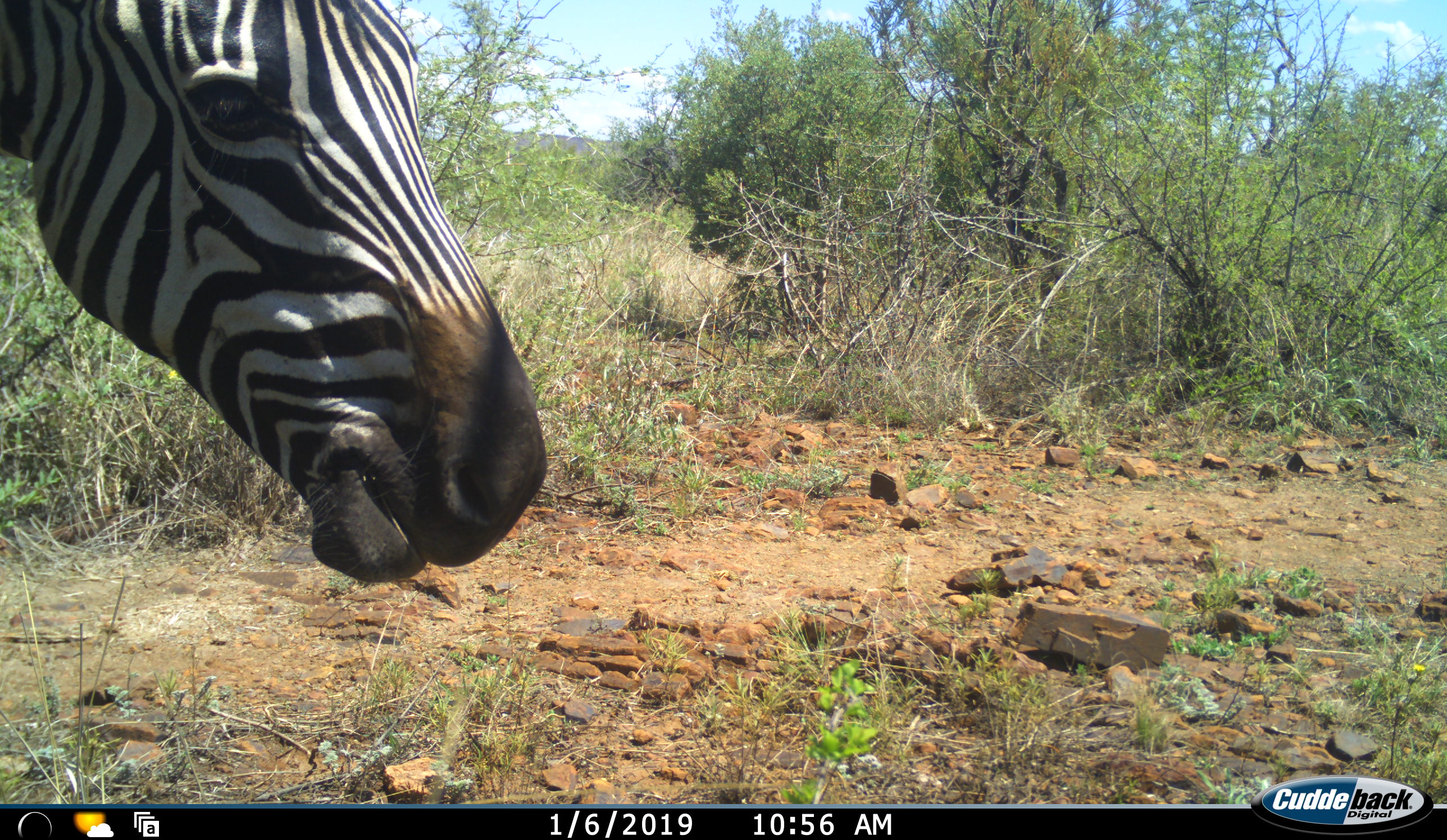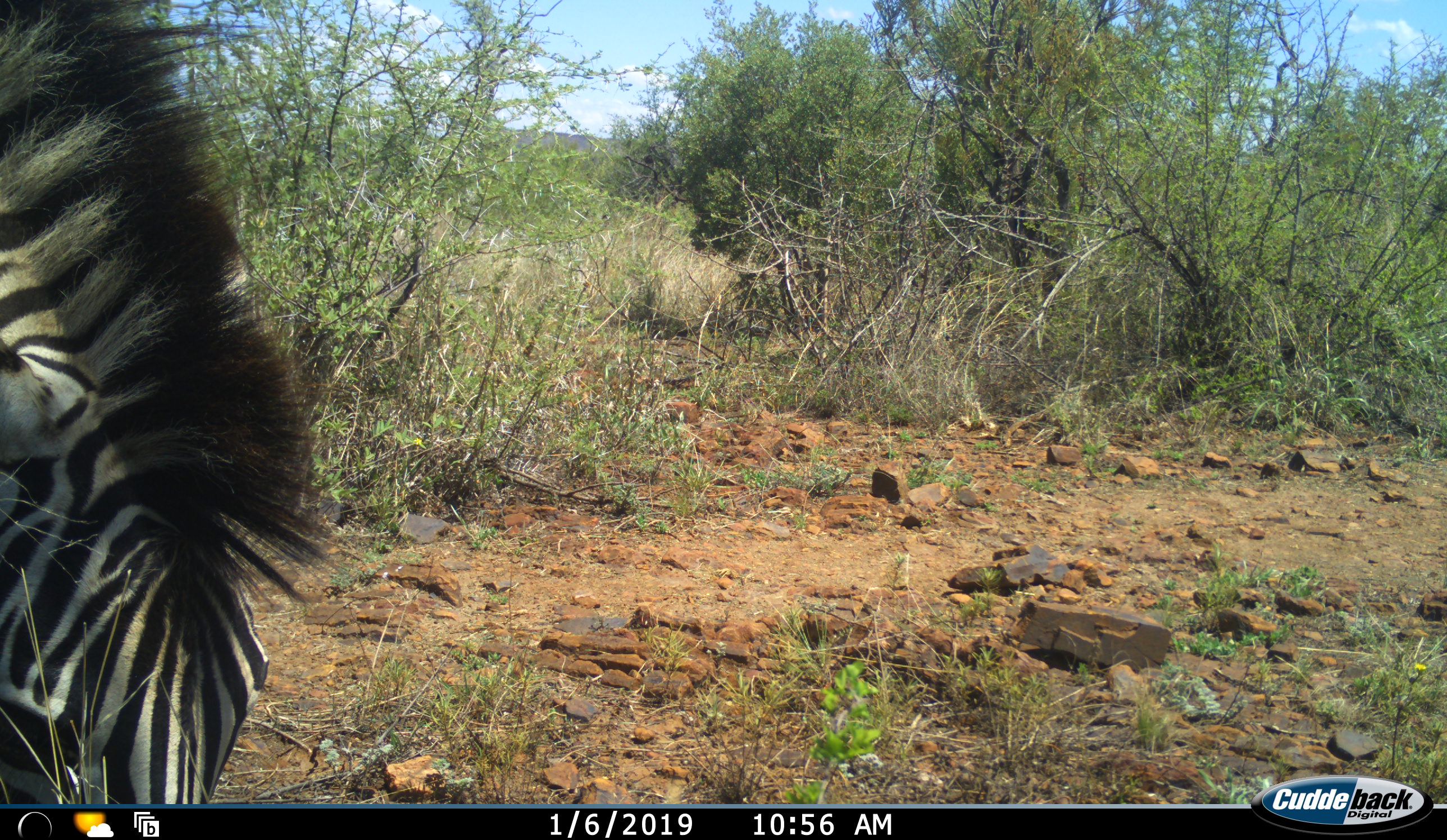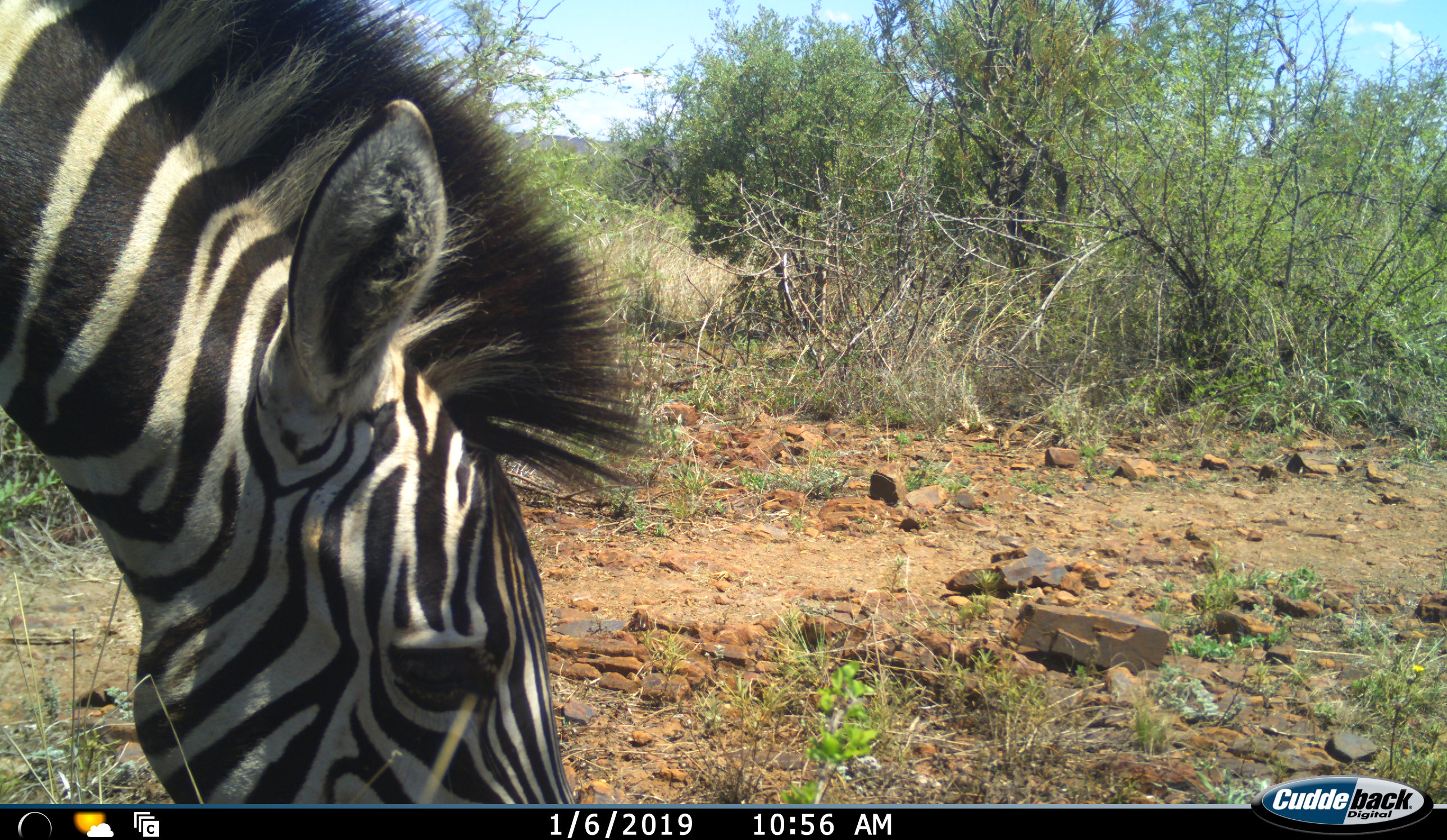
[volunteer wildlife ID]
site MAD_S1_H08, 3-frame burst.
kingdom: Animalia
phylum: Chordata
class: Mammalia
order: Perissodactyla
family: Equidae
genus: Equus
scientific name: Equus quagga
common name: plains zebra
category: zebraplains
Zebraplains (plains zebra) (Equus quagga), count 1. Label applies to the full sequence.